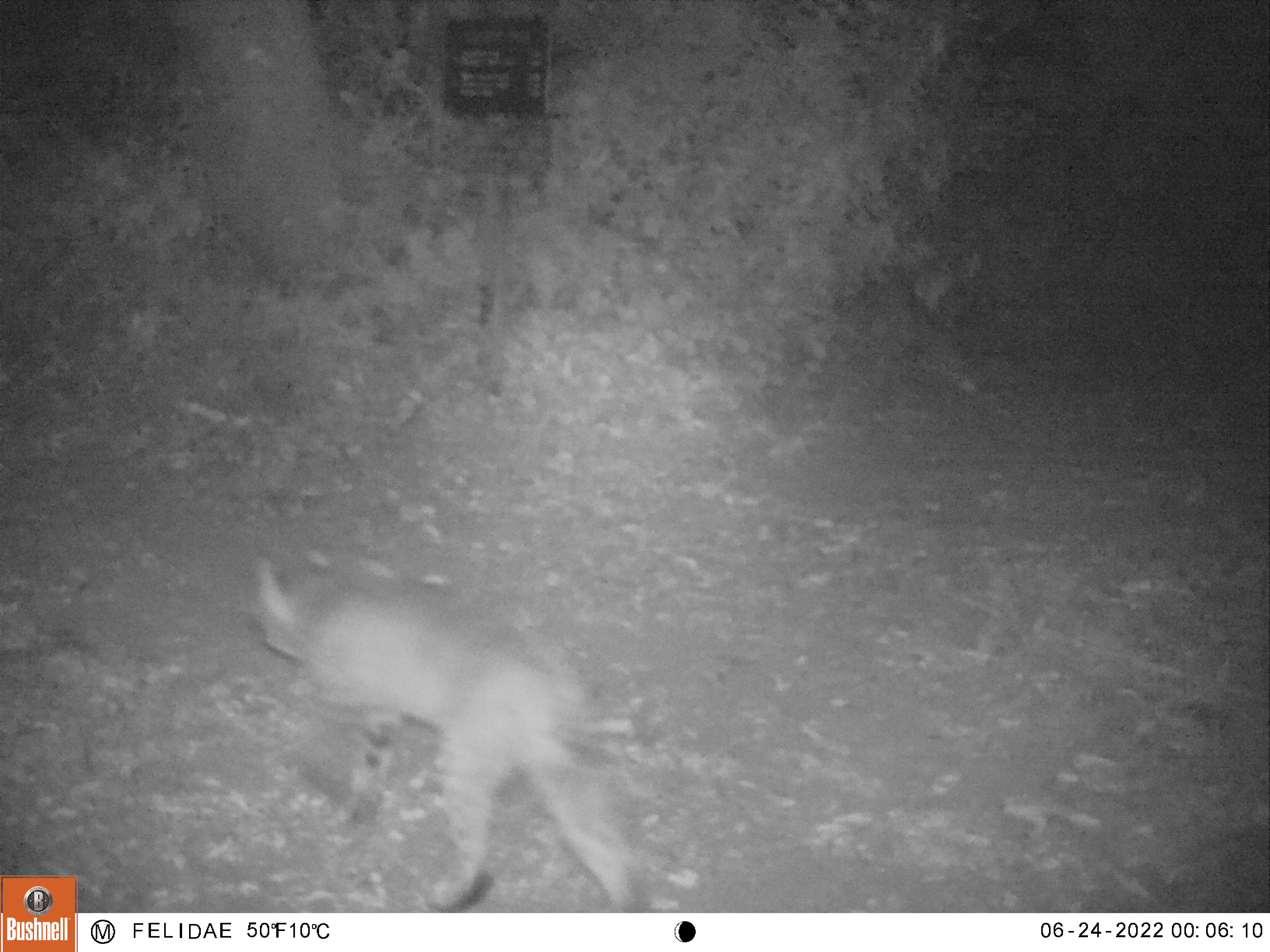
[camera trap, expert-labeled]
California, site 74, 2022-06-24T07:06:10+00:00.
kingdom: Animalia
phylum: Chordata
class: Mammalia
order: Carnivora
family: Felidae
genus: Lynx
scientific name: Lynx rufus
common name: bobcat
Bobcat (Lynx rufus).